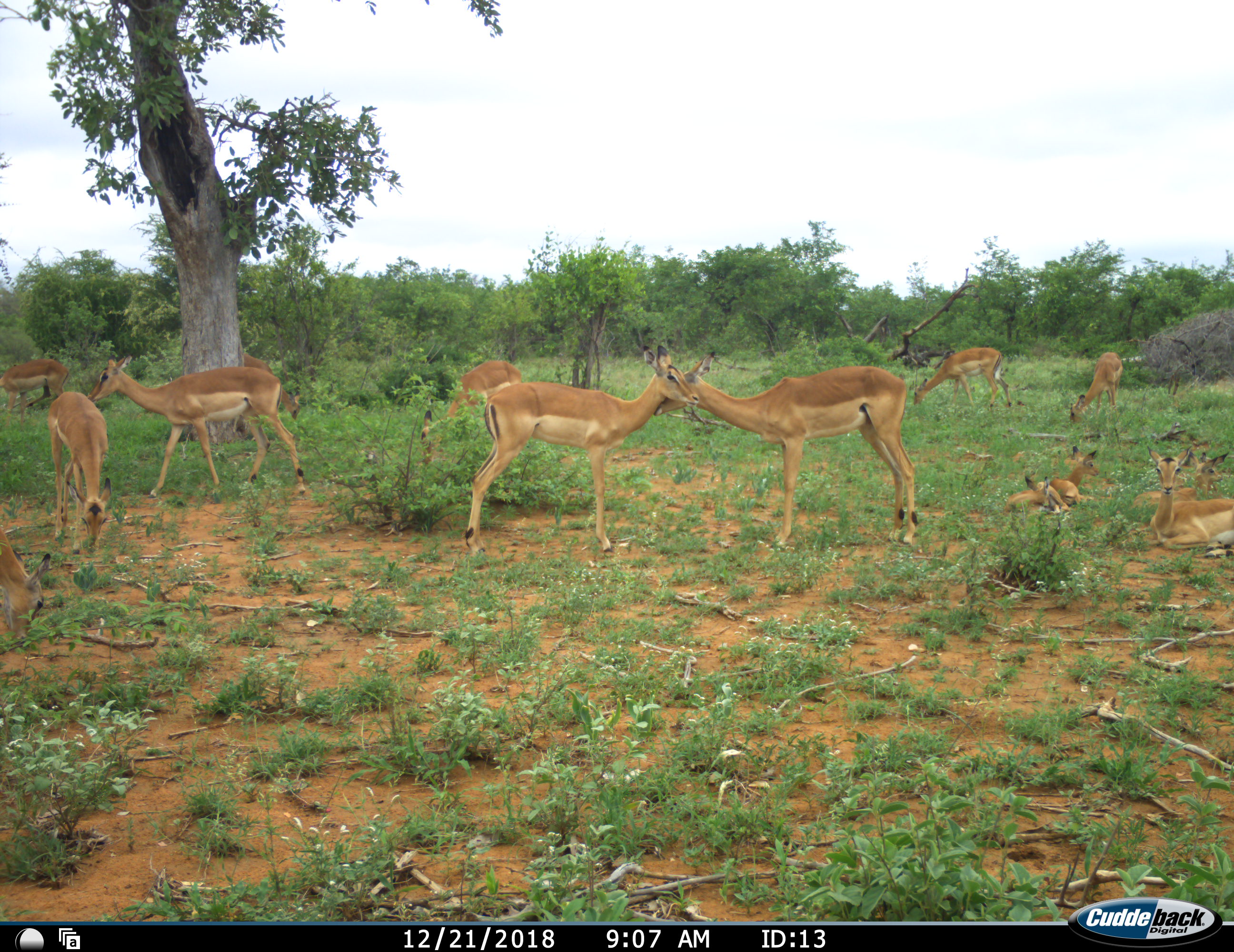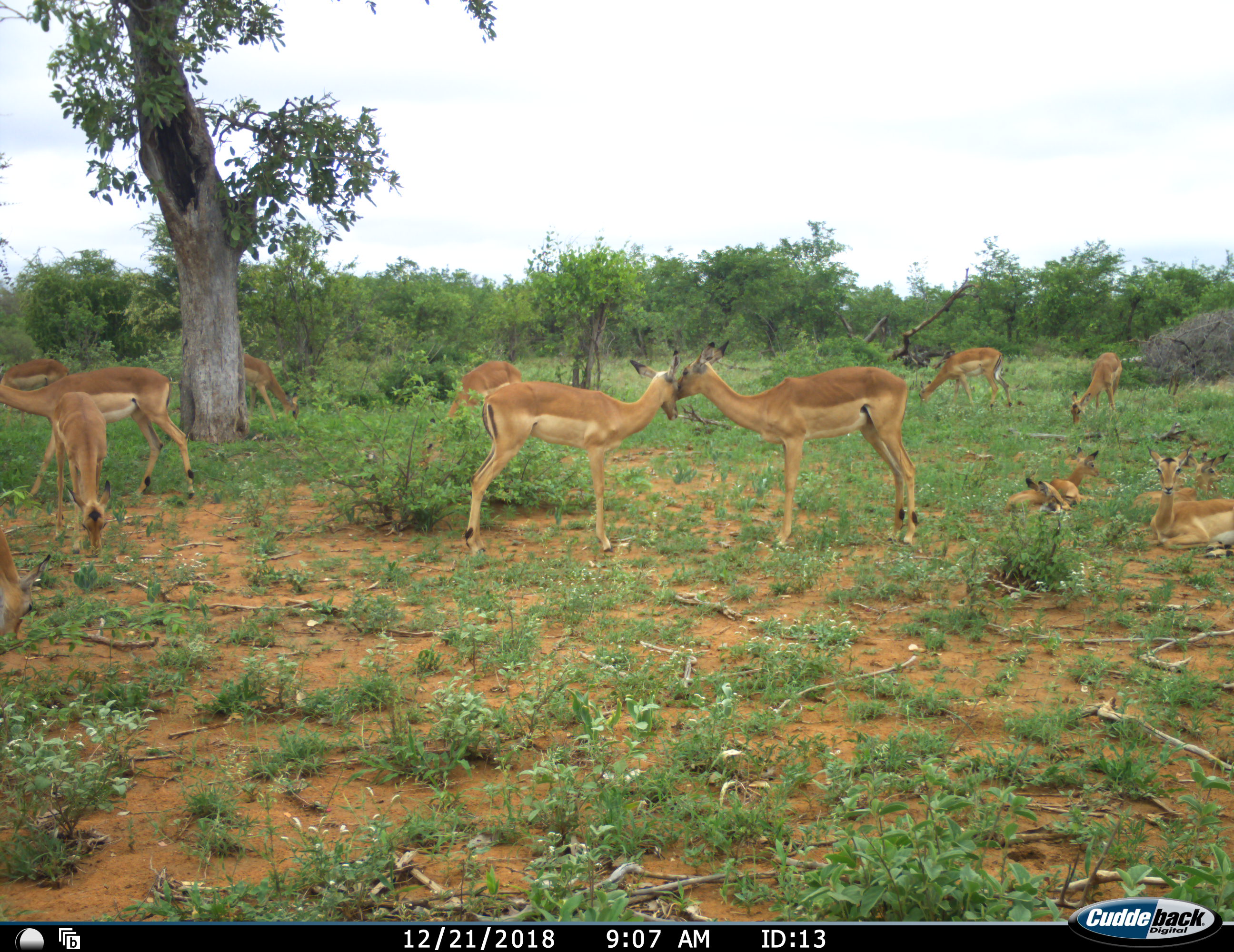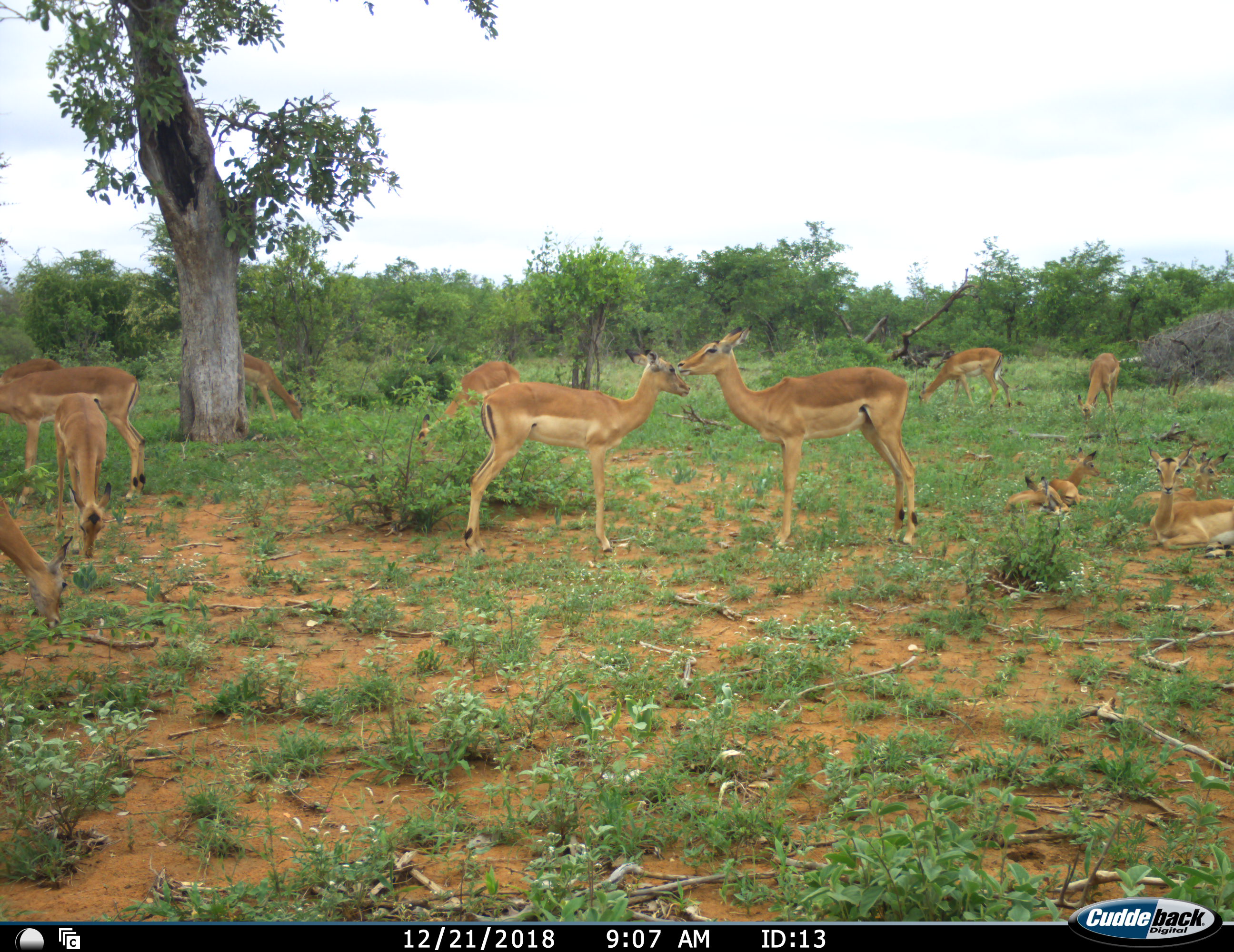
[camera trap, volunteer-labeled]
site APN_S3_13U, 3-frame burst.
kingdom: Animalia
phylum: Chordata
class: Mammalia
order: Artiodactyla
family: Bovidae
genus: Aepyceros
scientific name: Aepyceros melampus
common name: impala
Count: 11-50.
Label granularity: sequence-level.